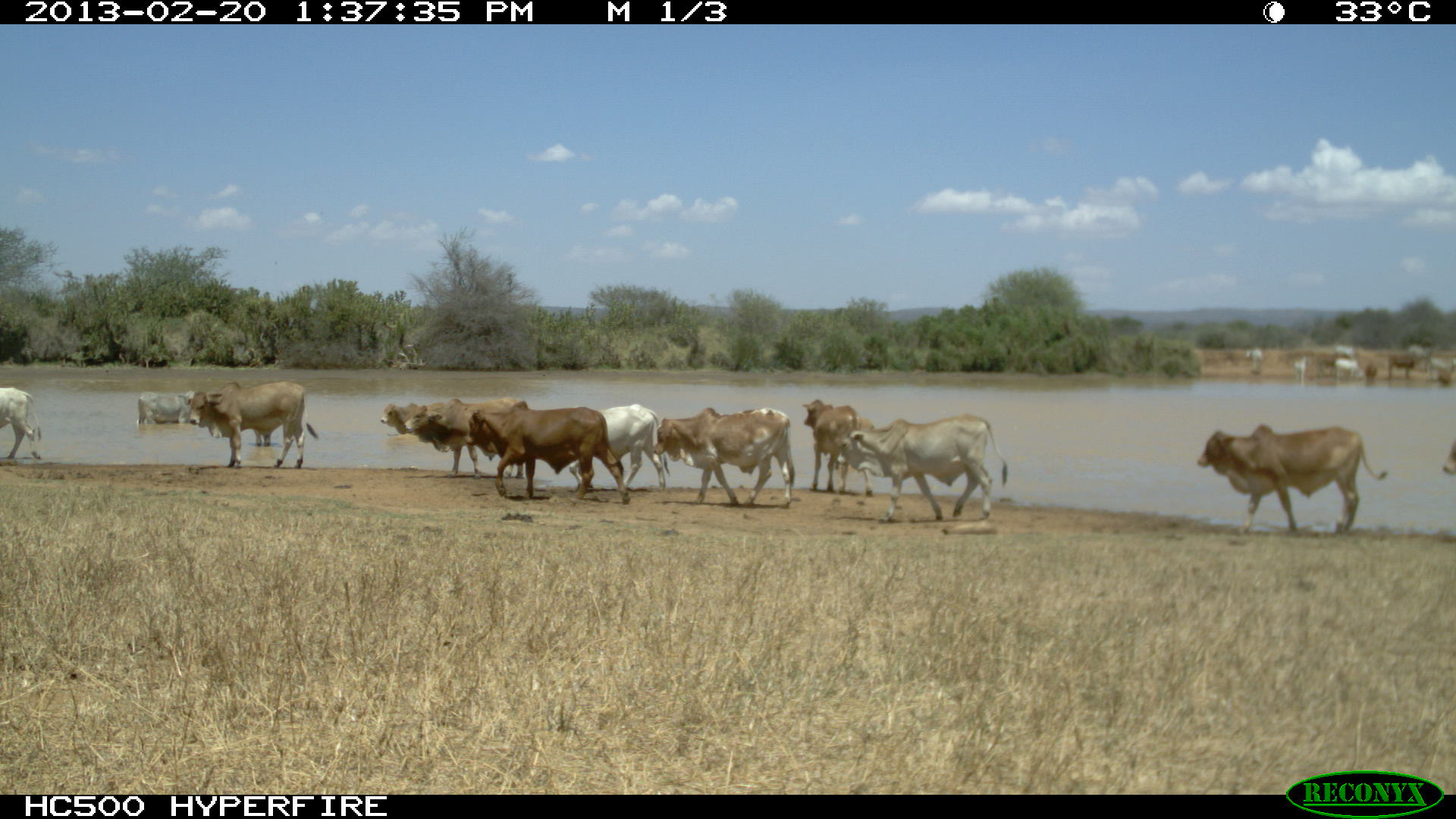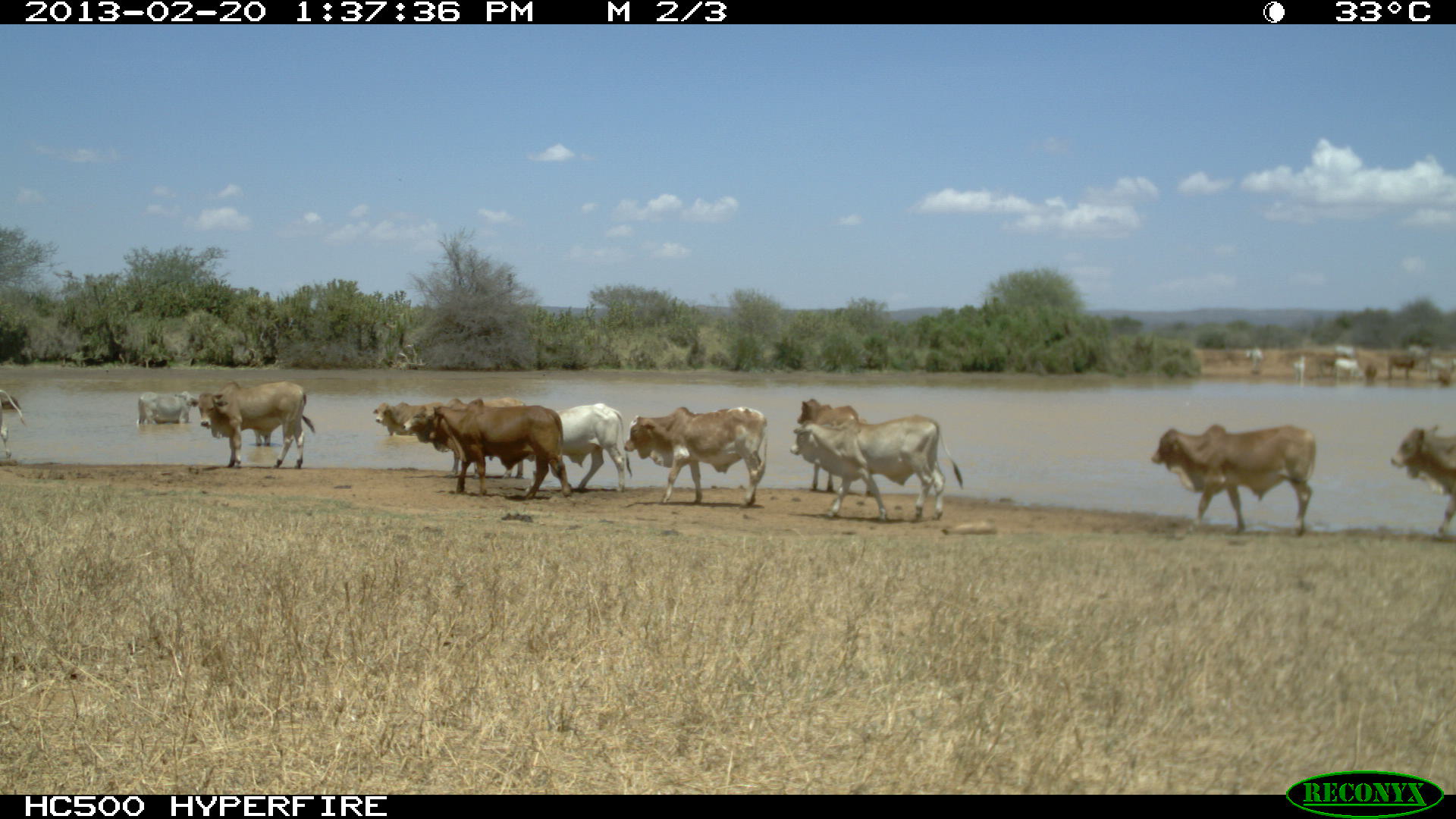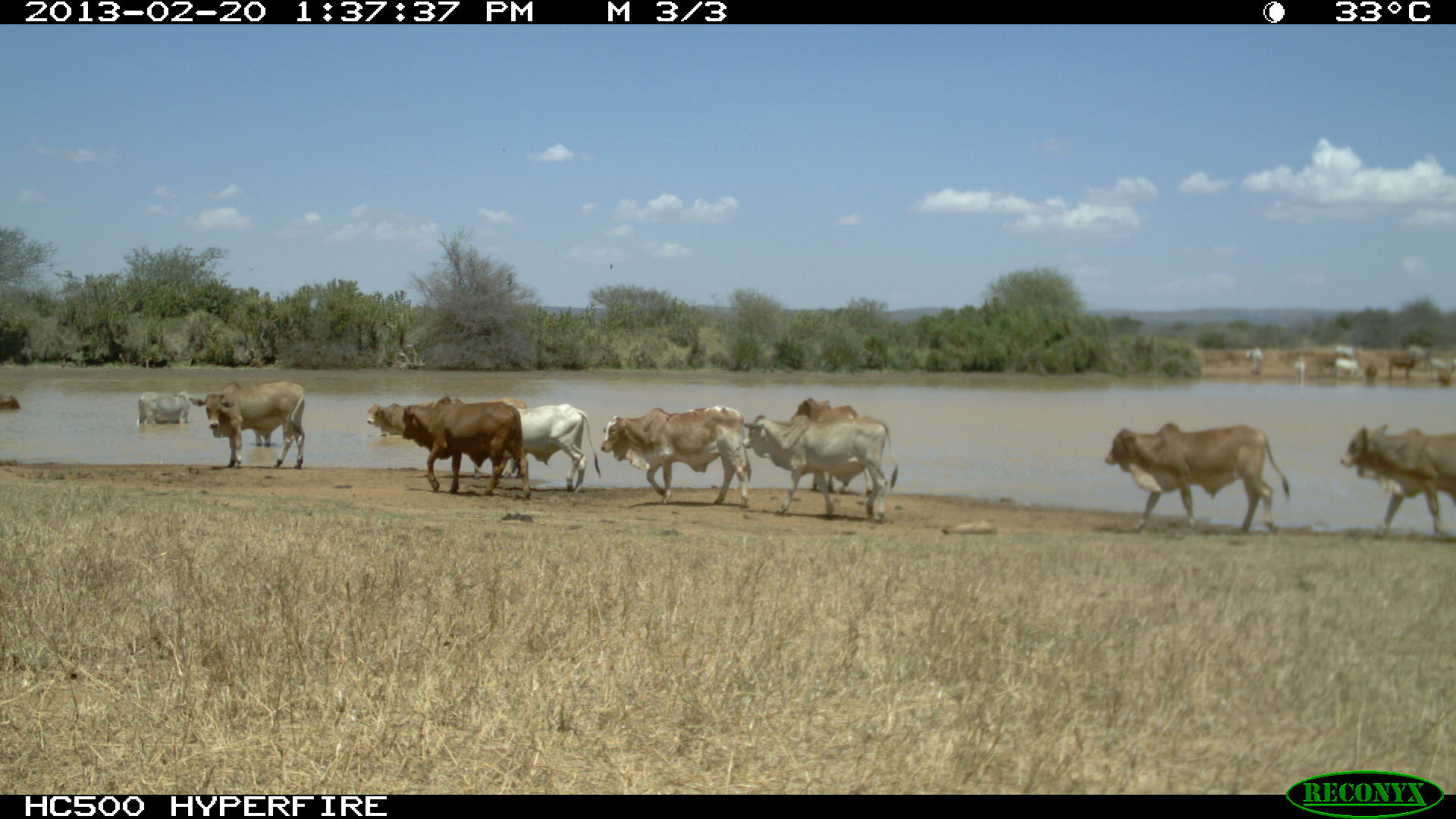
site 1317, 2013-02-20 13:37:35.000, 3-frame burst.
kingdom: Animalia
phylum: Chordata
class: Mammalia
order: Artiodactyla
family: Bovidae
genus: Bos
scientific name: Bos taurus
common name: domestic cattle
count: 15